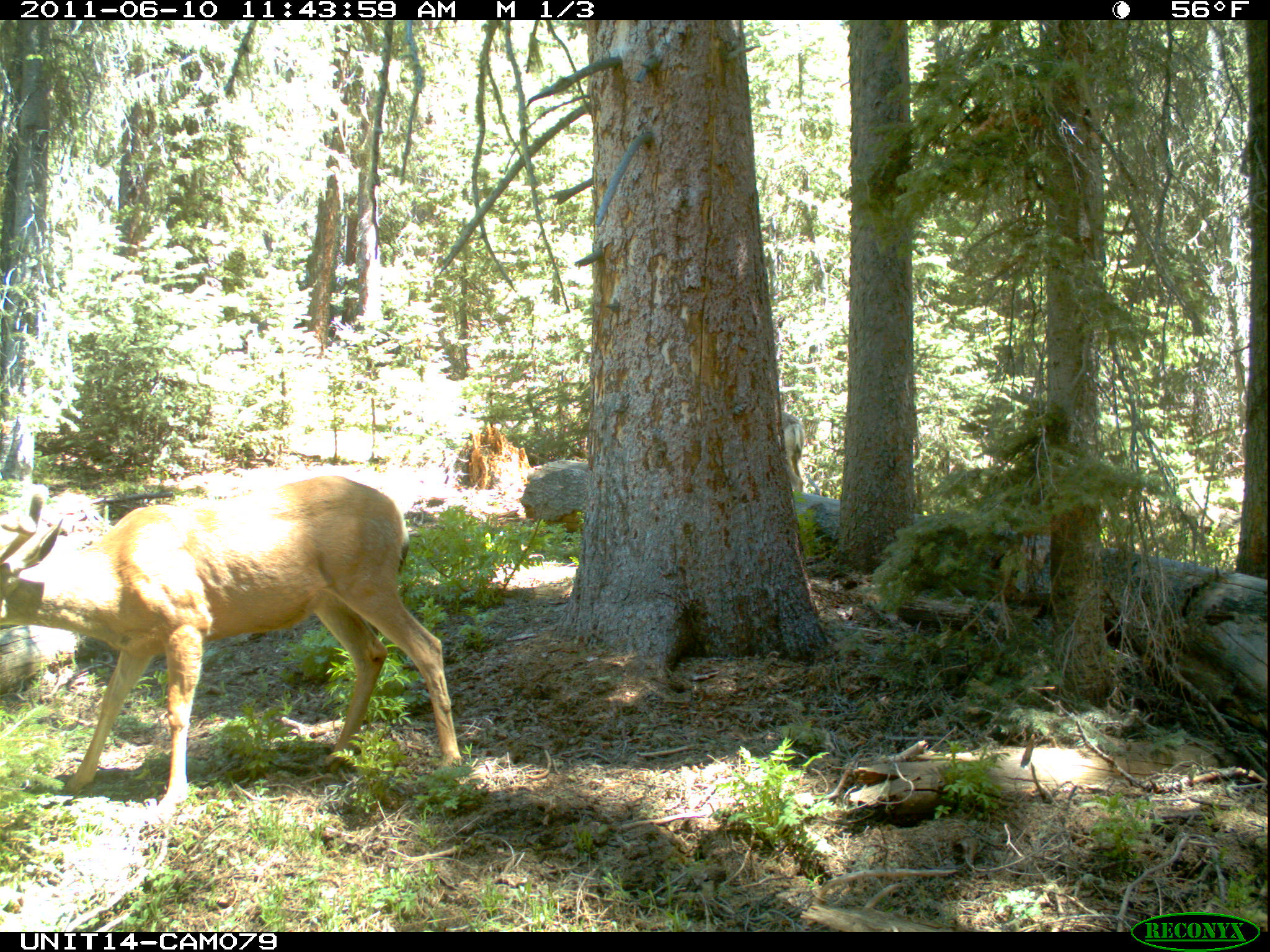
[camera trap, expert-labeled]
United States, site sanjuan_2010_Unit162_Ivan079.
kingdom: Animalia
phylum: Chordata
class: Mammalia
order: Artiodactyla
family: Cervidae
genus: Odocoileus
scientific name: Odocoileus hemionus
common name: mule deer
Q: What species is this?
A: Odocoileus hemionus (mule deer).